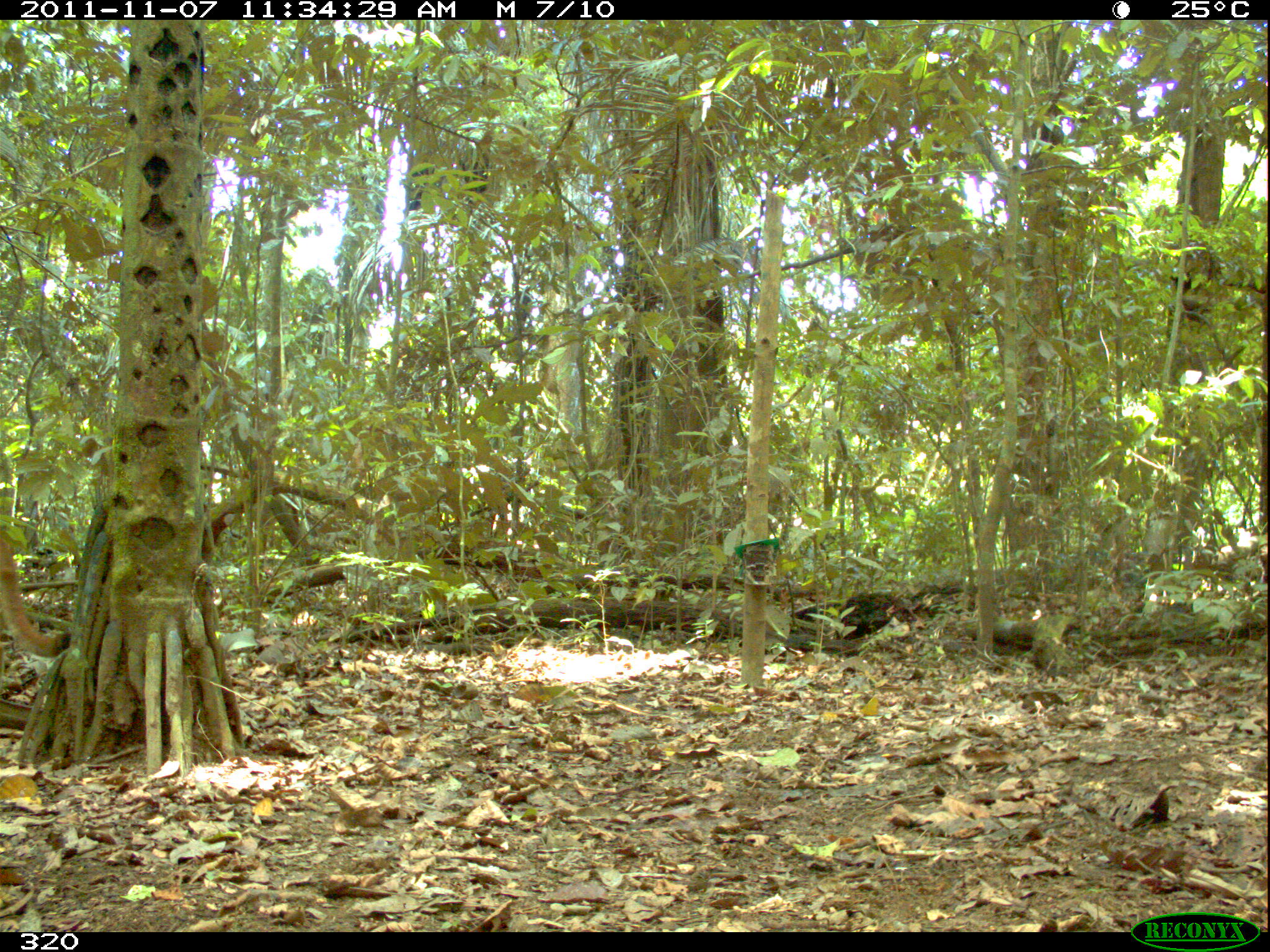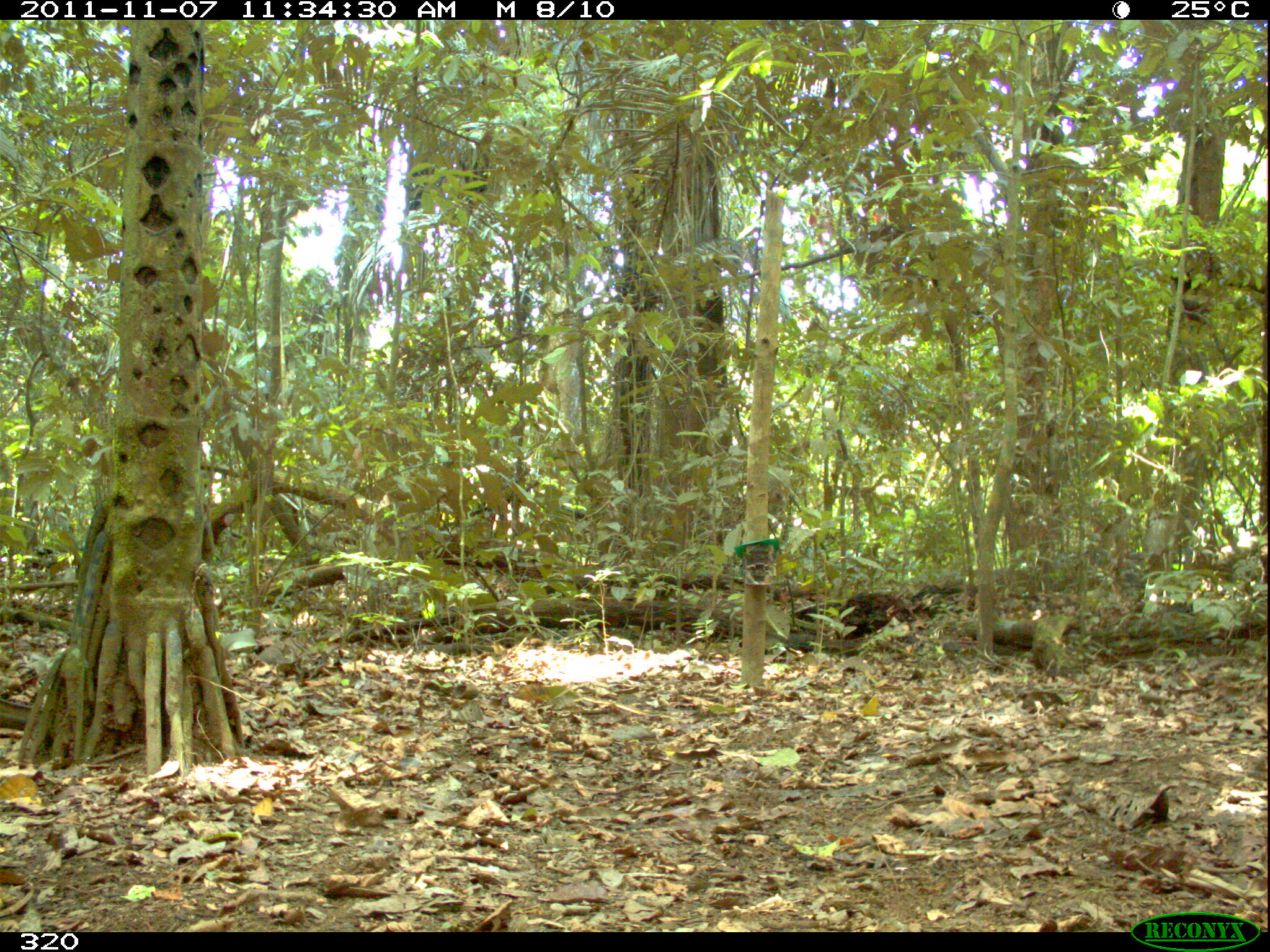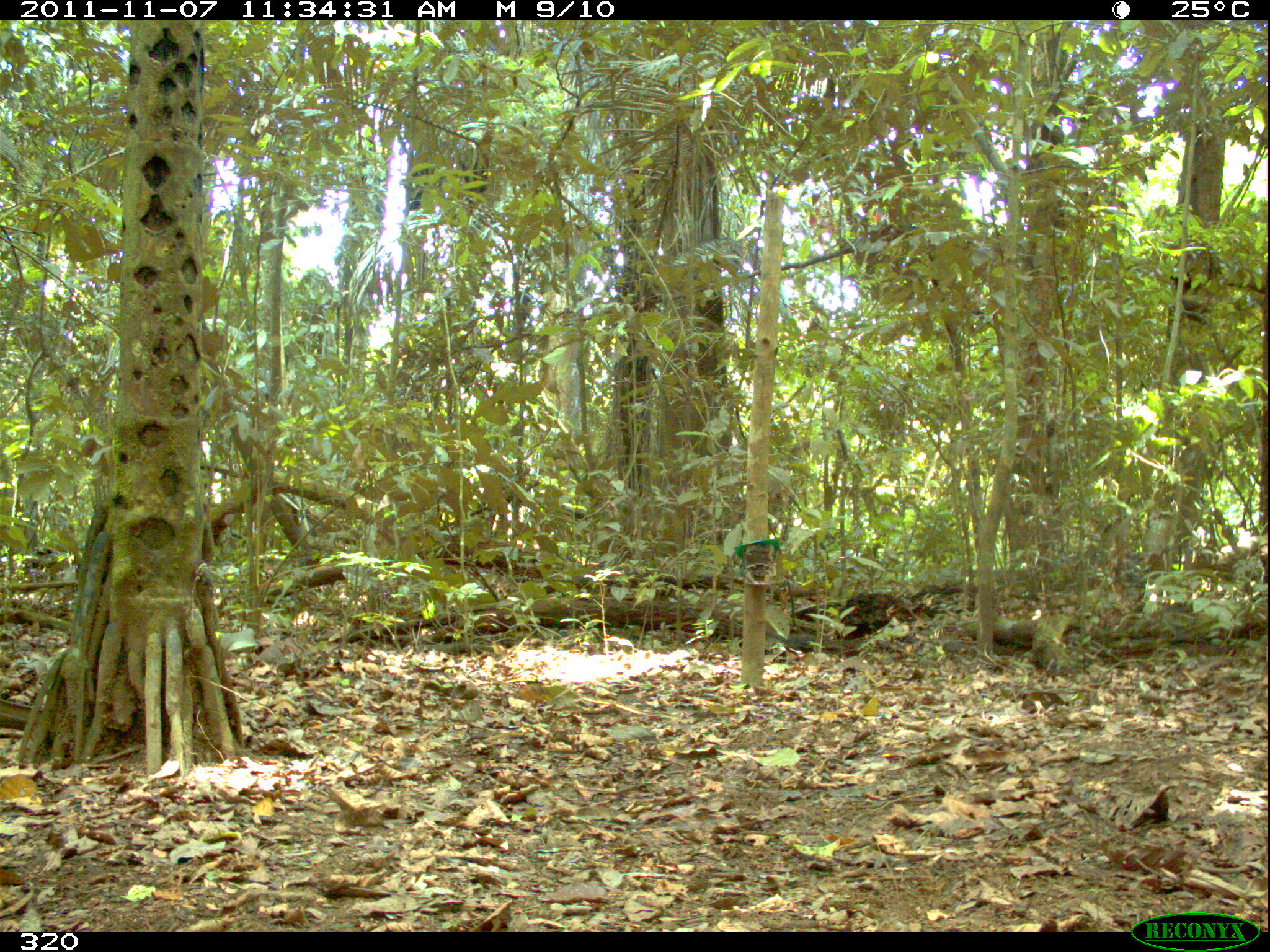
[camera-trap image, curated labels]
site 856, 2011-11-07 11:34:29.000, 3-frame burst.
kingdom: Animalia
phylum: Chordata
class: Mammalia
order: Carnivora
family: Felidae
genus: Puma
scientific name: Puma concolor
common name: mountain lion